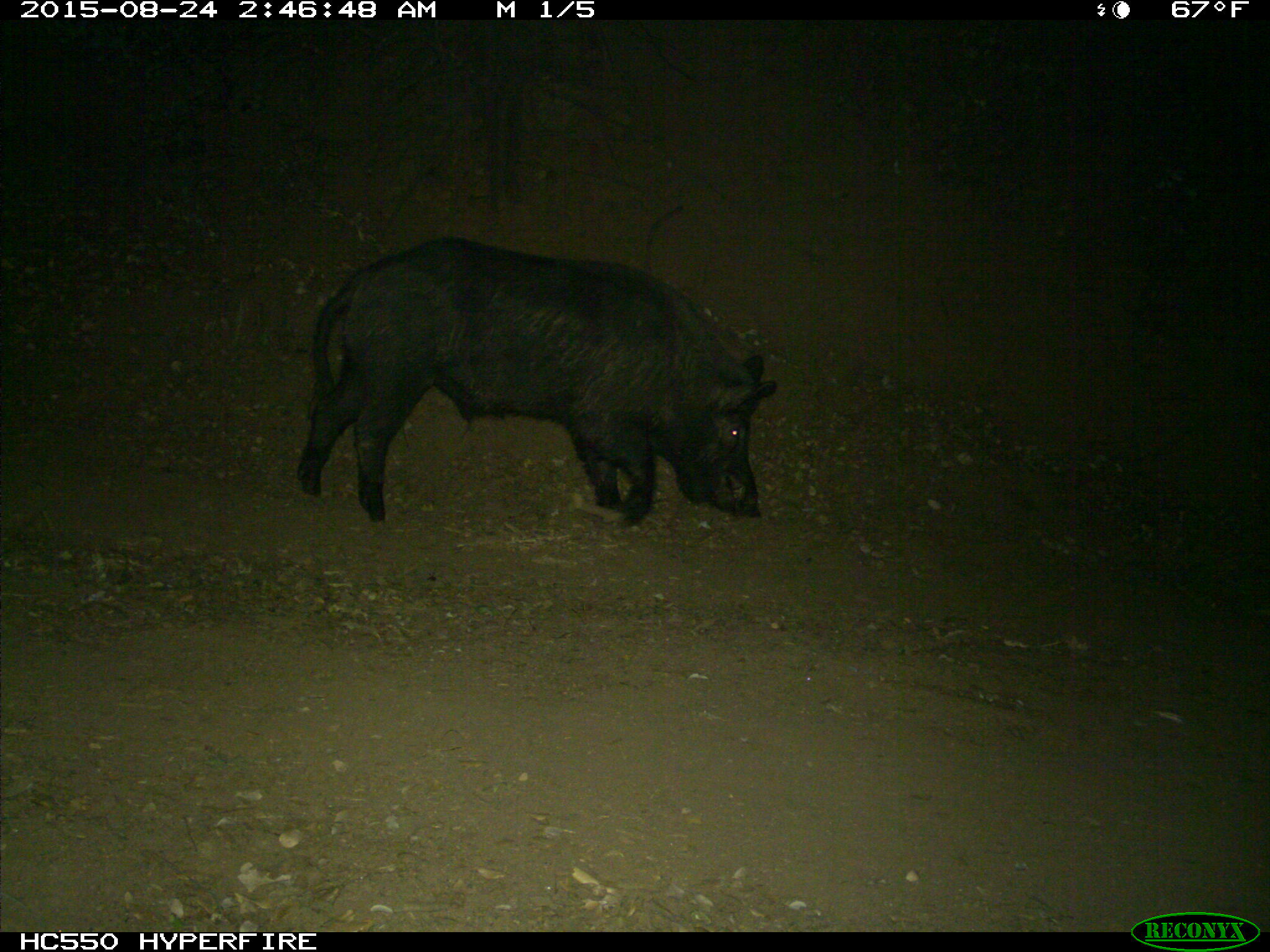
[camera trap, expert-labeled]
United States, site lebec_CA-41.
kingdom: Animalia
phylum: Chordata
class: Mammalia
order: Artiodactyla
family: Suidae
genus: Sus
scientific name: Sus scrofa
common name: wild boar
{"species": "Sus scrofa (wild boar)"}